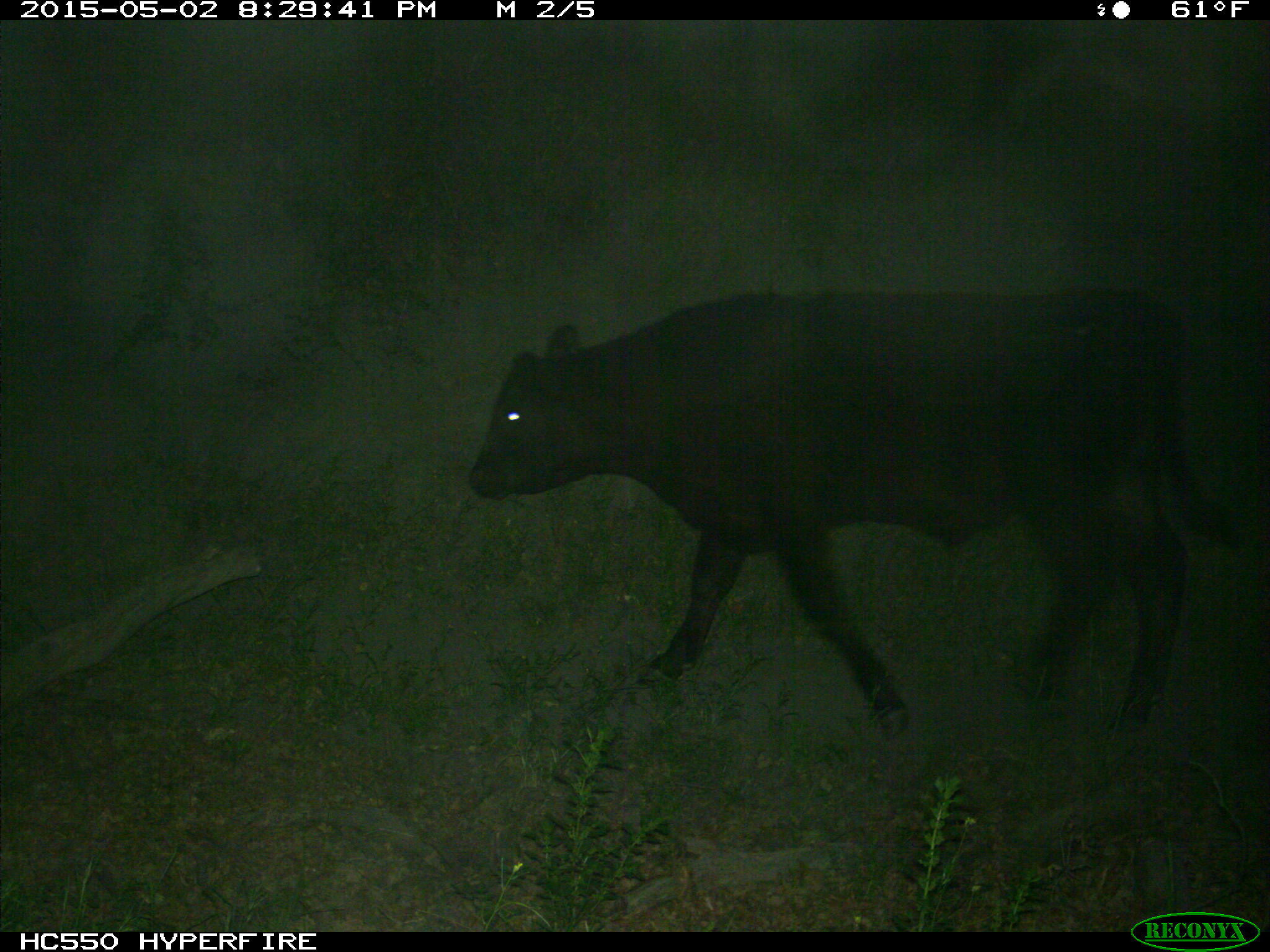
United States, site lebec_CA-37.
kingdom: Animalia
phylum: Chordata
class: Mammalia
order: Artiodactyla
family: Bovidae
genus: Bos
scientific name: Bos taurus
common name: domestic cow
Bos taurus (domestic cow).